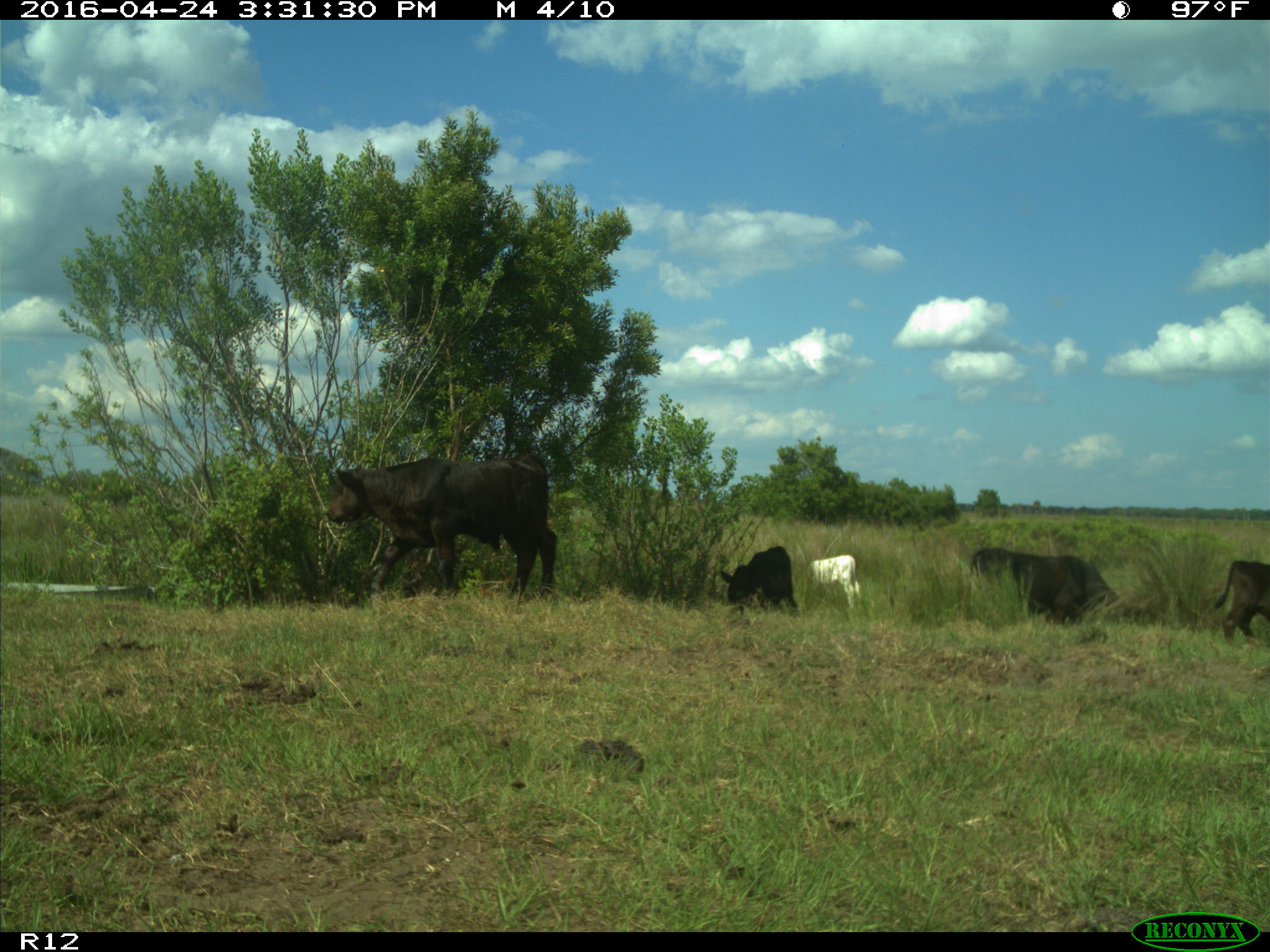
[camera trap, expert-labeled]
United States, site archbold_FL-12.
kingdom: Animalia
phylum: Chordata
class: Mammalia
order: Artiodactyla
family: Bovidae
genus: Bos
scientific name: Bos taurus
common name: domestic cow